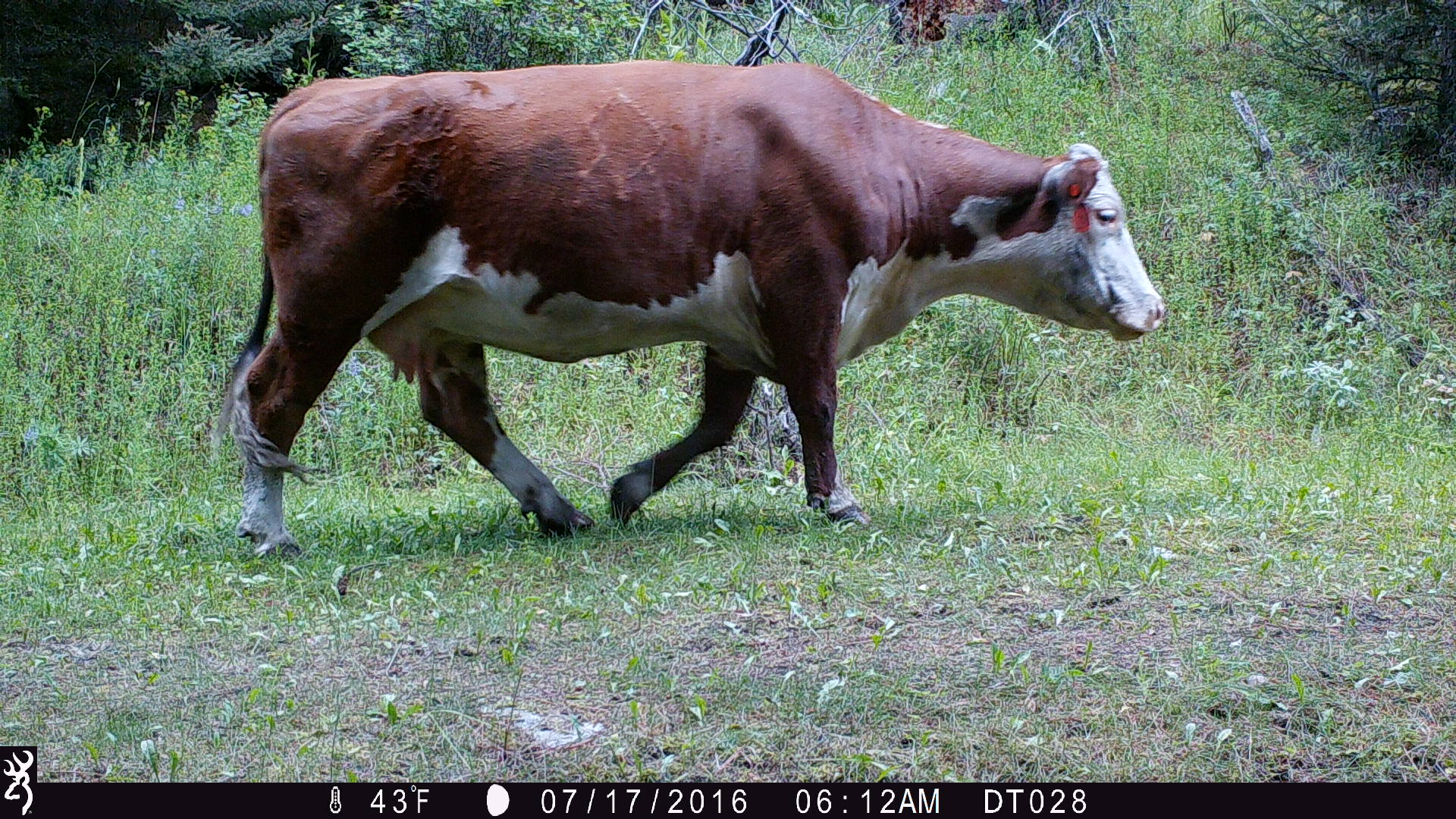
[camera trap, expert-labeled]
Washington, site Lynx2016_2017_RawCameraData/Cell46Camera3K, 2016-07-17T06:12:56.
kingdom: Animalia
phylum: Chordata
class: Mammalia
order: Artiodactyla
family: Bovidae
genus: Bos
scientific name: Bos taurus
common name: domestic cattle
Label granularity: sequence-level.